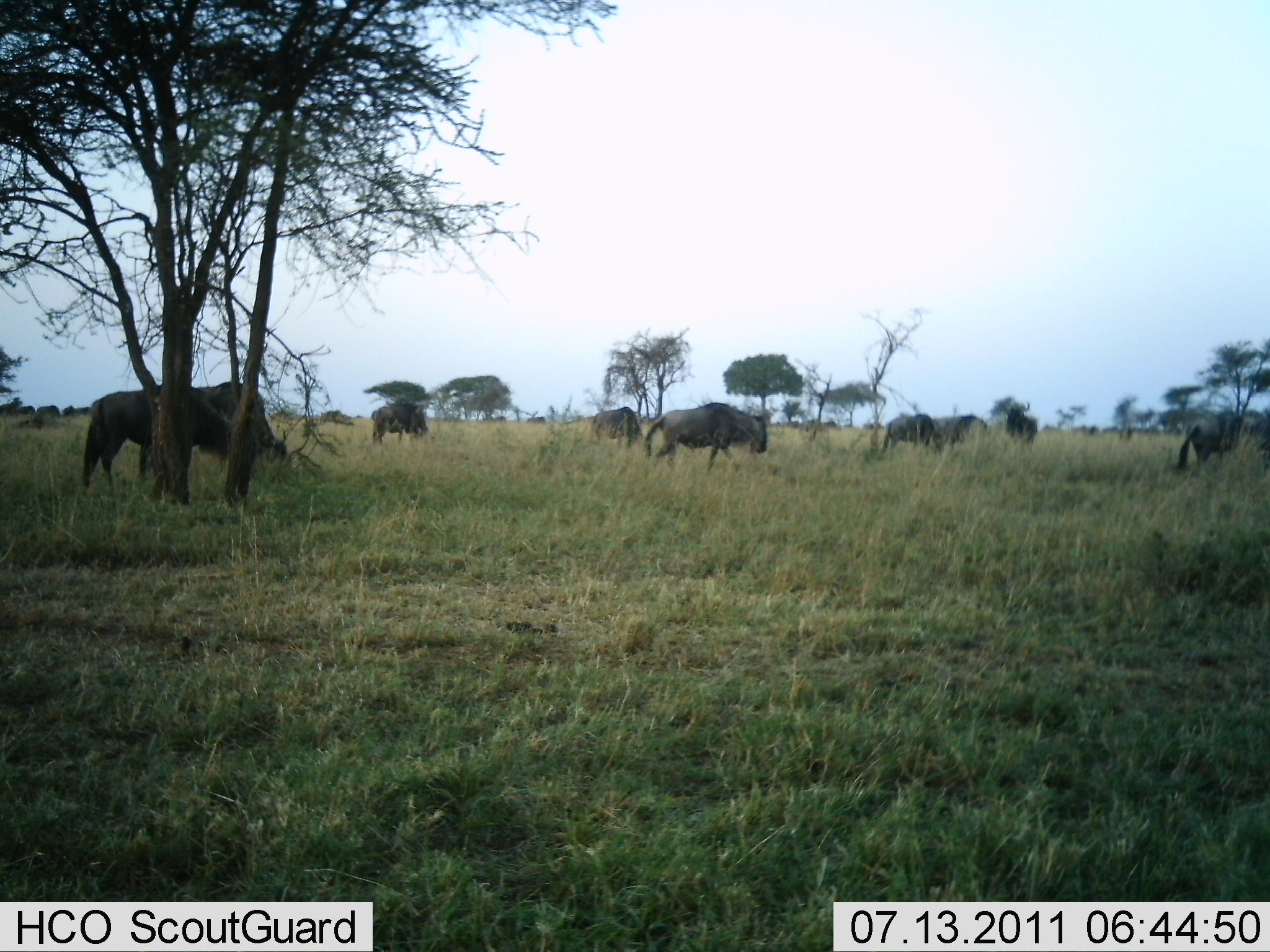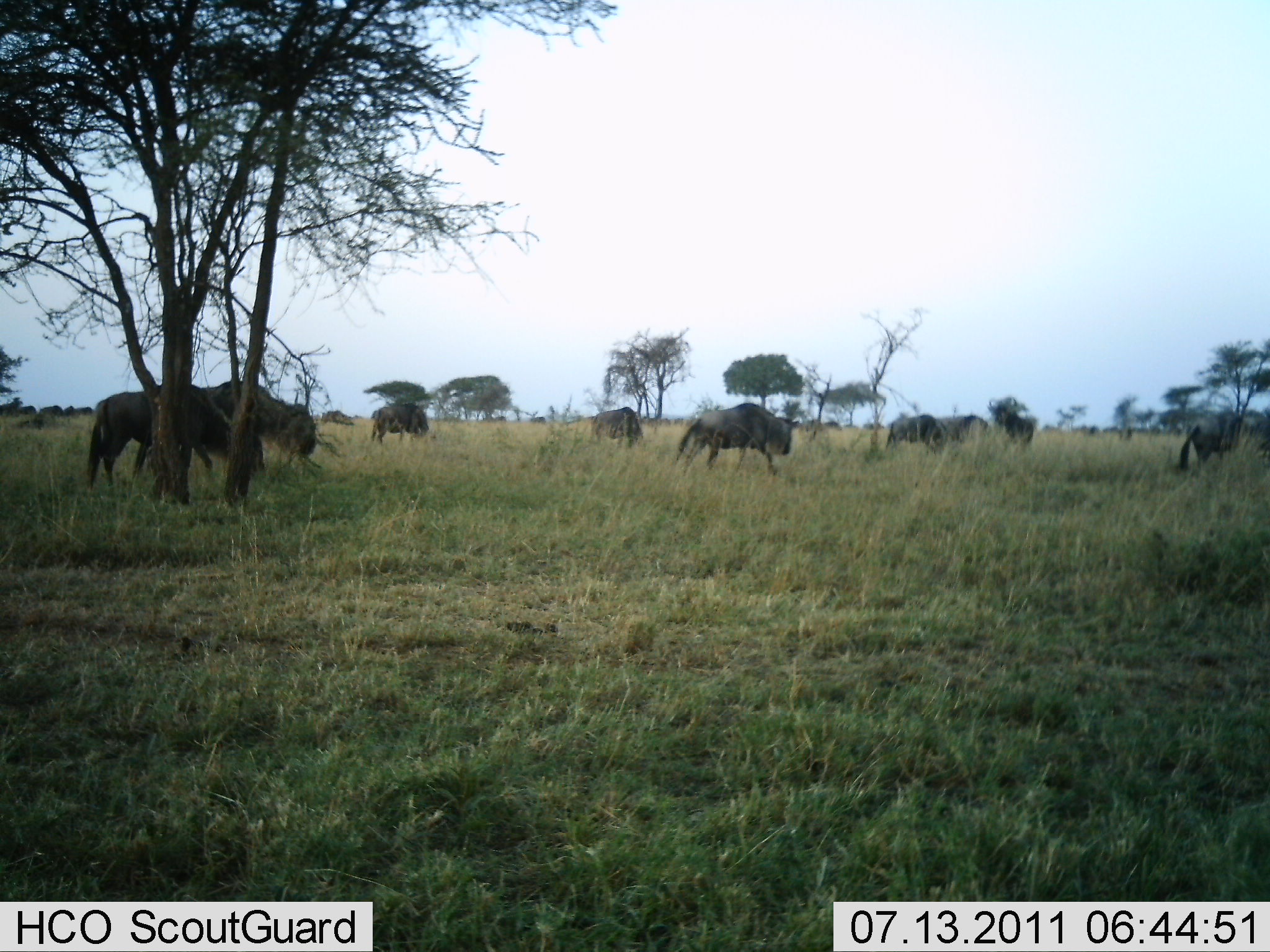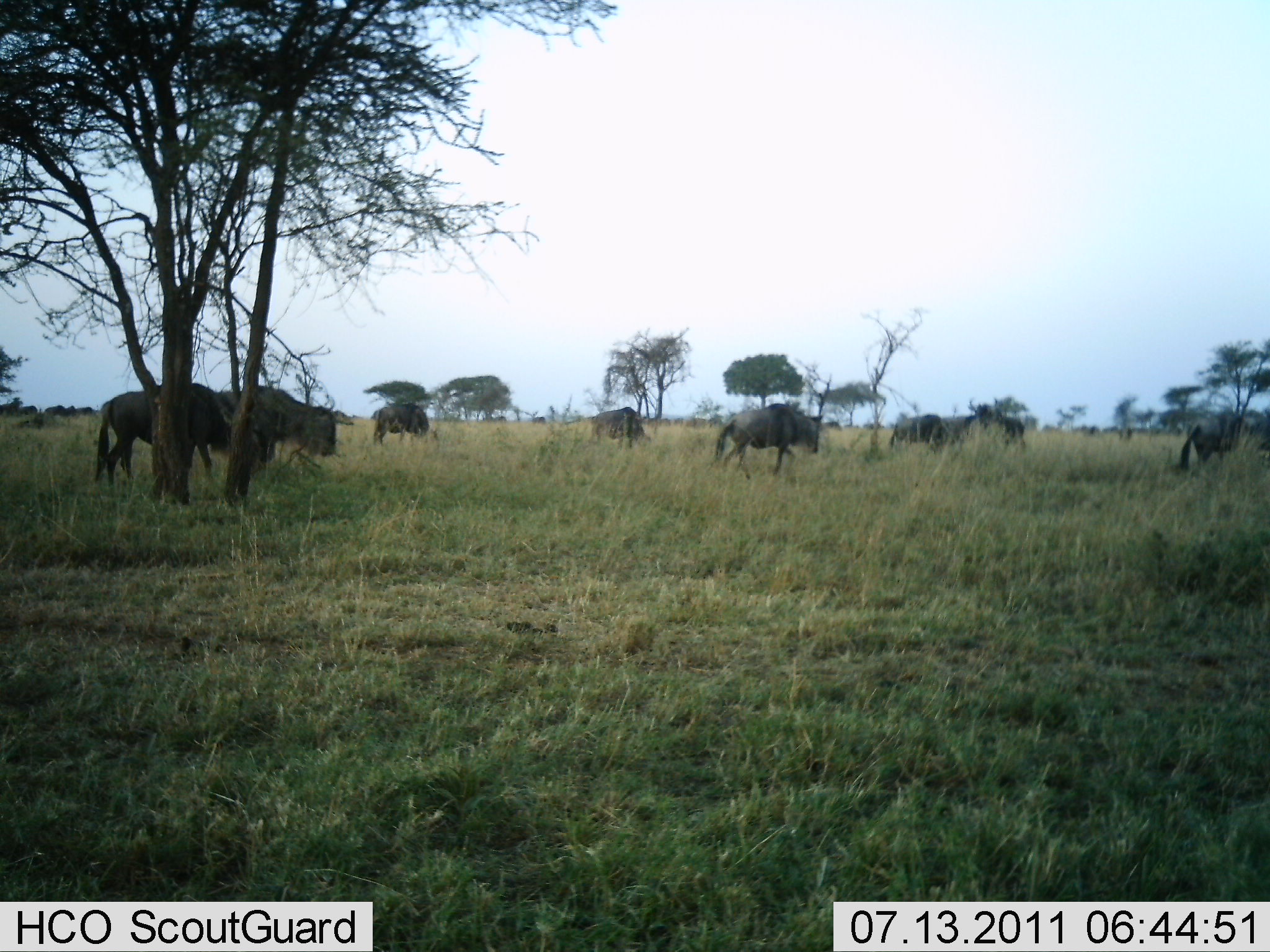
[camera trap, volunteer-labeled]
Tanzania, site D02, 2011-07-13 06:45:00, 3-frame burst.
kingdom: Animalia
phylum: Chordata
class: Mammalia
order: Artiodactyla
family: Bovidae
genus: Connochaetes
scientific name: Connochaetes taurinus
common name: blue wildebeest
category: wildebeest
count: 11-50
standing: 30%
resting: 0%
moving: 90%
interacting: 0%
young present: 0%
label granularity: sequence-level